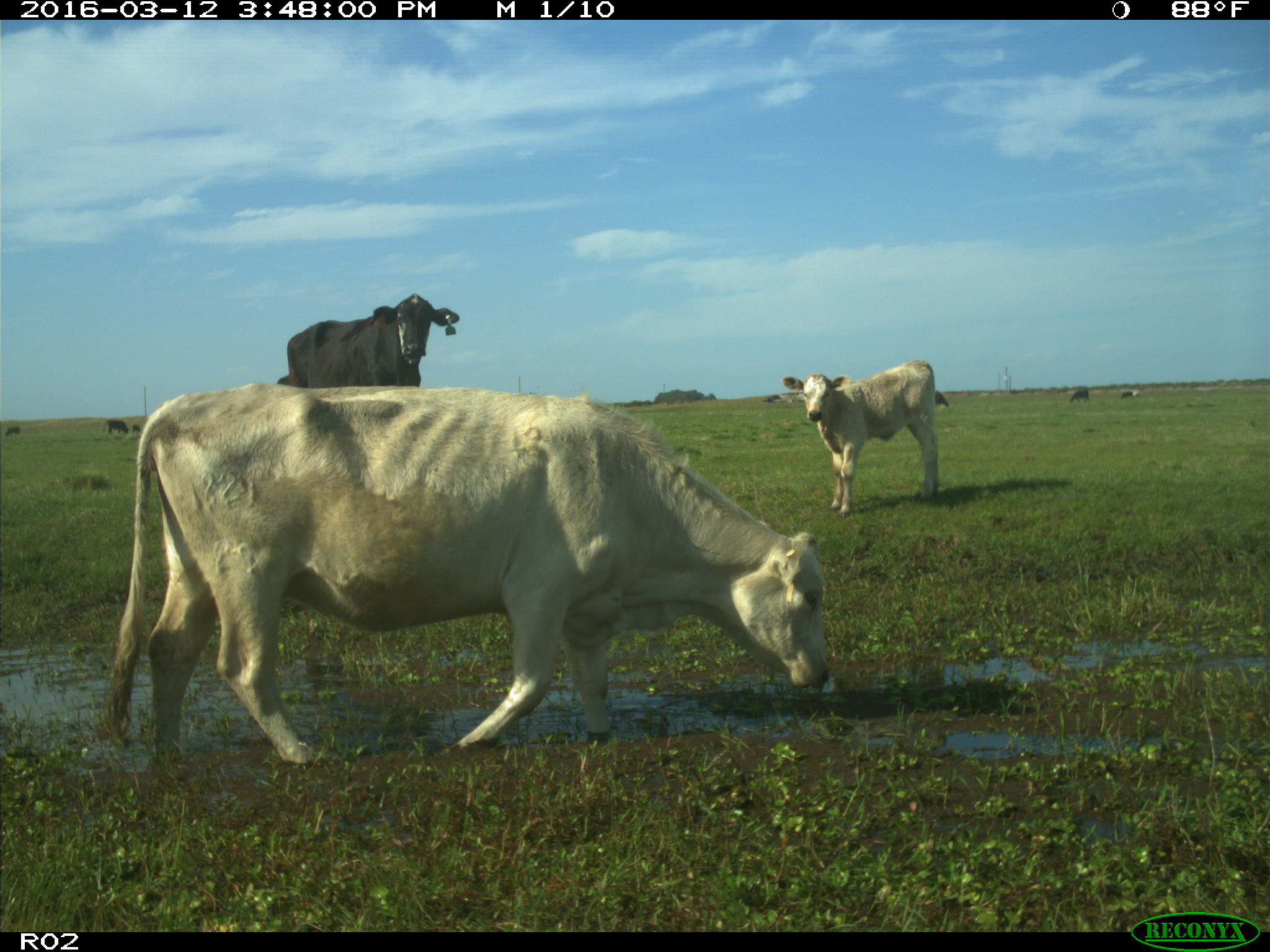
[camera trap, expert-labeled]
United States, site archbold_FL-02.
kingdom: Animalia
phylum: Chordata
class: Mammalia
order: Artiodactyla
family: Bovidae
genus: Bos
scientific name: Bos taurus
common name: domestic cow